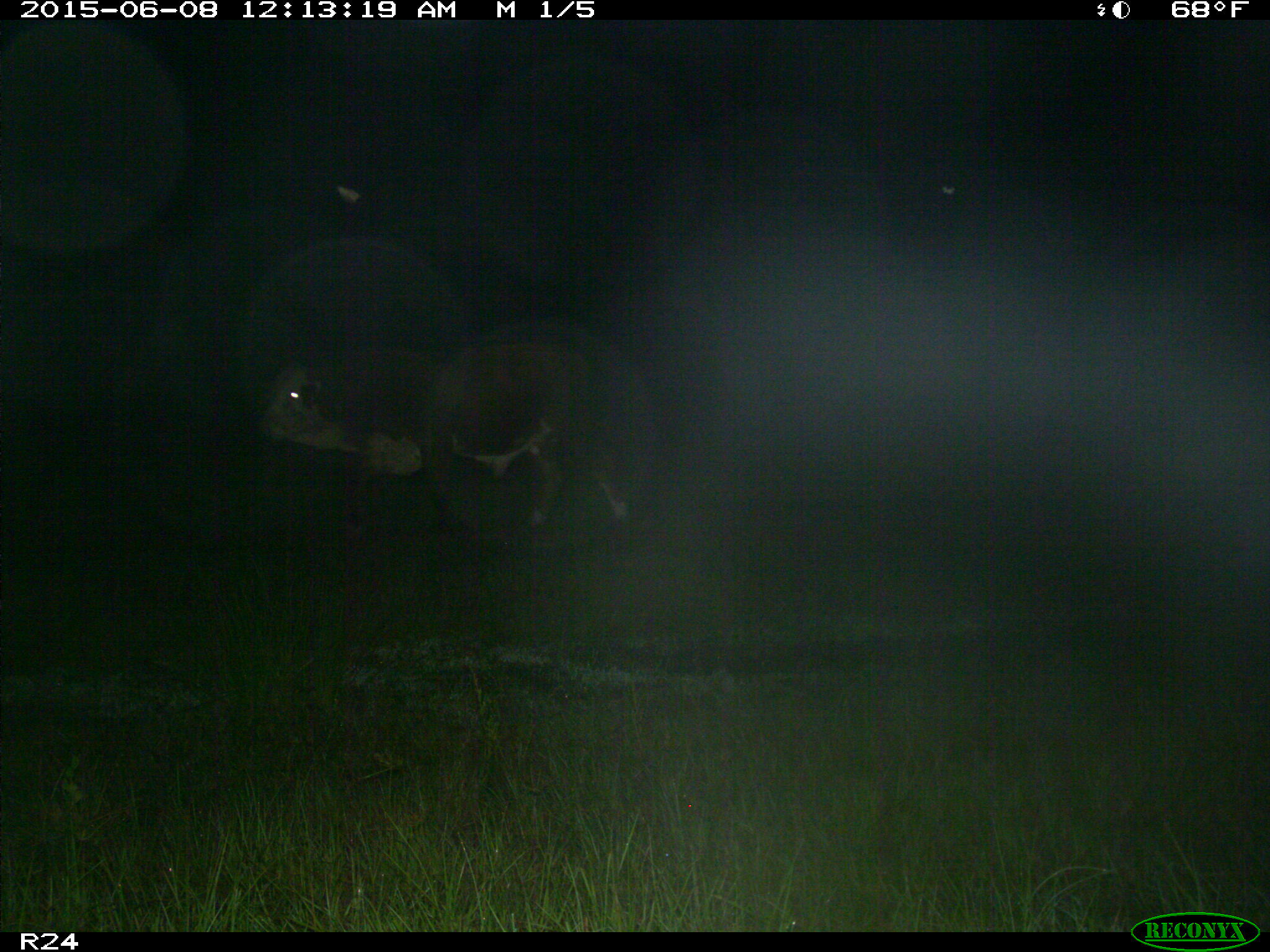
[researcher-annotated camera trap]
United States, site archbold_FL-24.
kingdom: Animalia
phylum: Chordata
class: Mammalia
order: Artiodactyla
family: Cervidae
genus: Odocoileus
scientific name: Odocoileus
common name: deer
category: unidentified deer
Unidentified deer (deer) (Odocoileus).